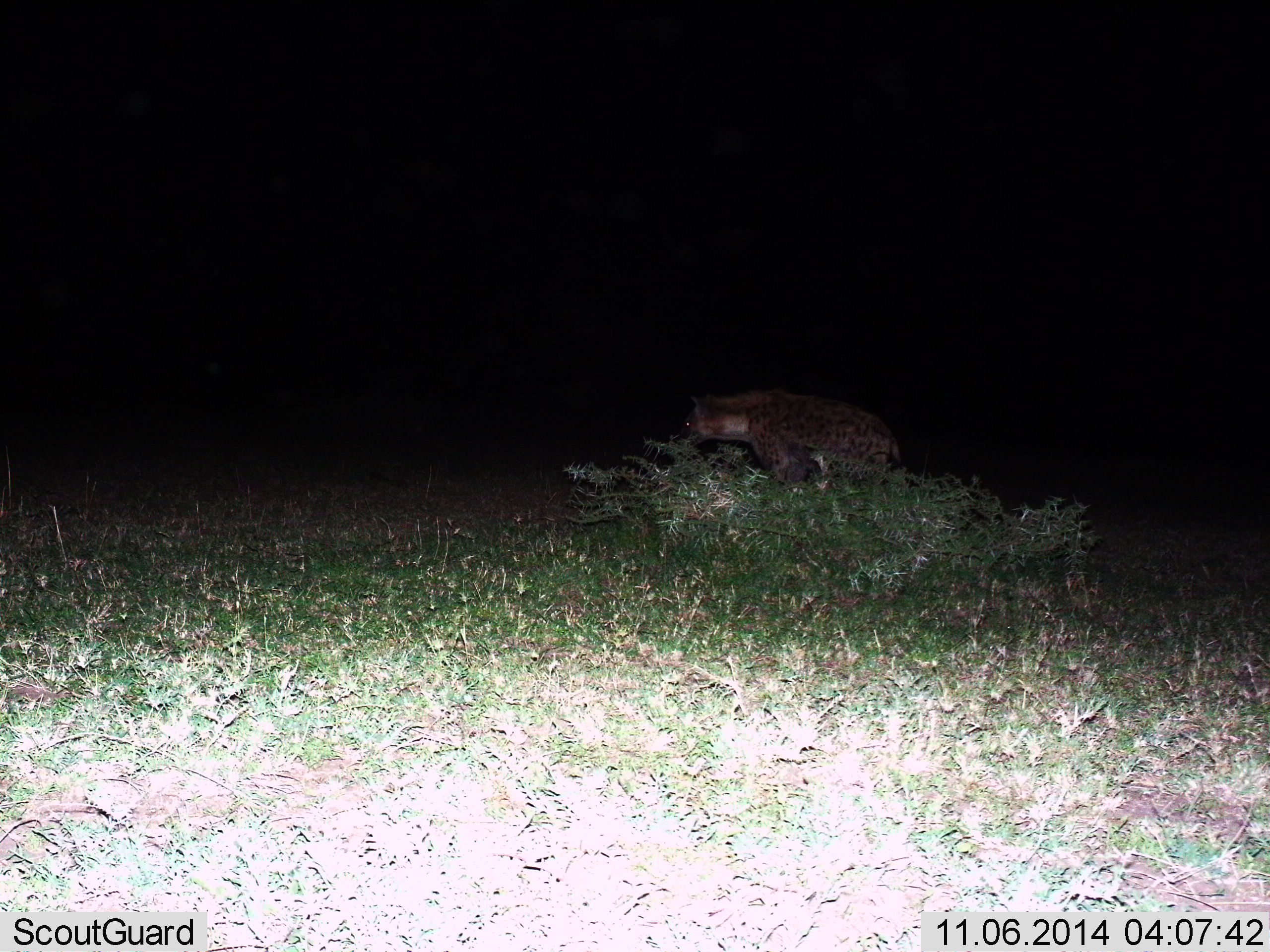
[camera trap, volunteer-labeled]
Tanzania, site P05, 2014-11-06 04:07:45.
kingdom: Animalia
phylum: Chordata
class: Mammalia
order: Carnivora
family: Hyaenidae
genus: Crocuta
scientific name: Crocuta crocuta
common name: spotted hyena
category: hyenaspotted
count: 1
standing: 60%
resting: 10%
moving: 50%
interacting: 0%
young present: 0%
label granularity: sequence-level